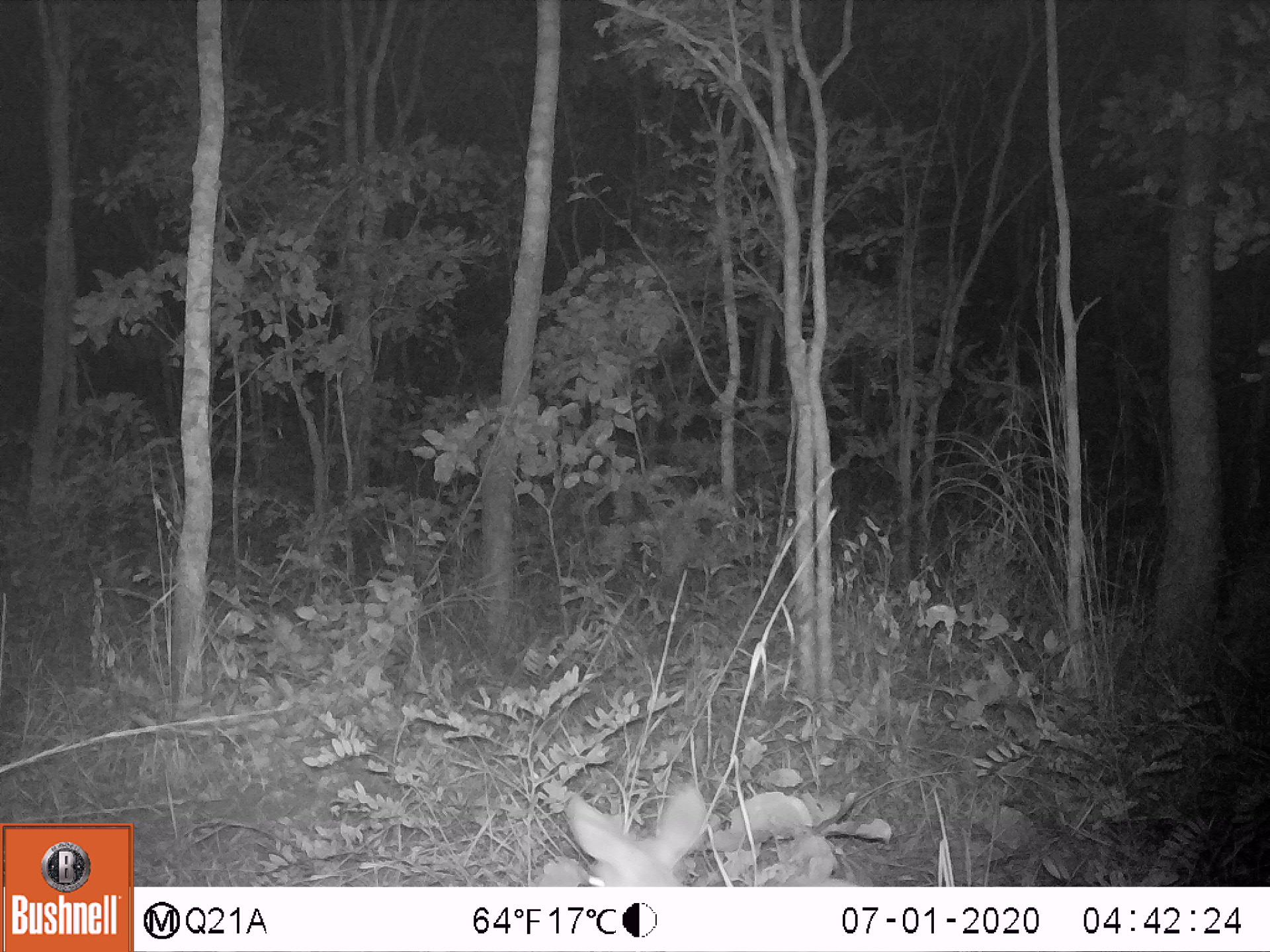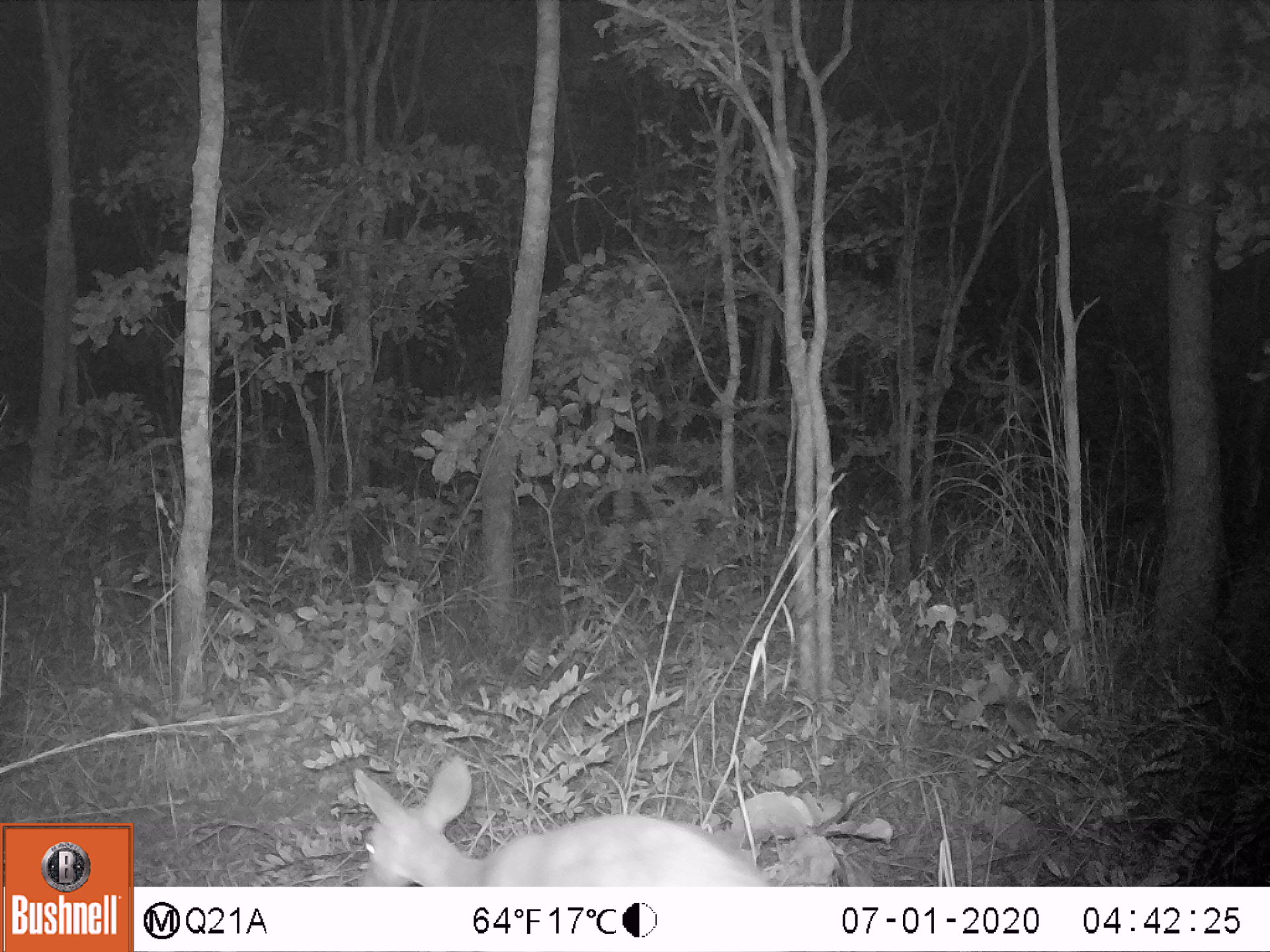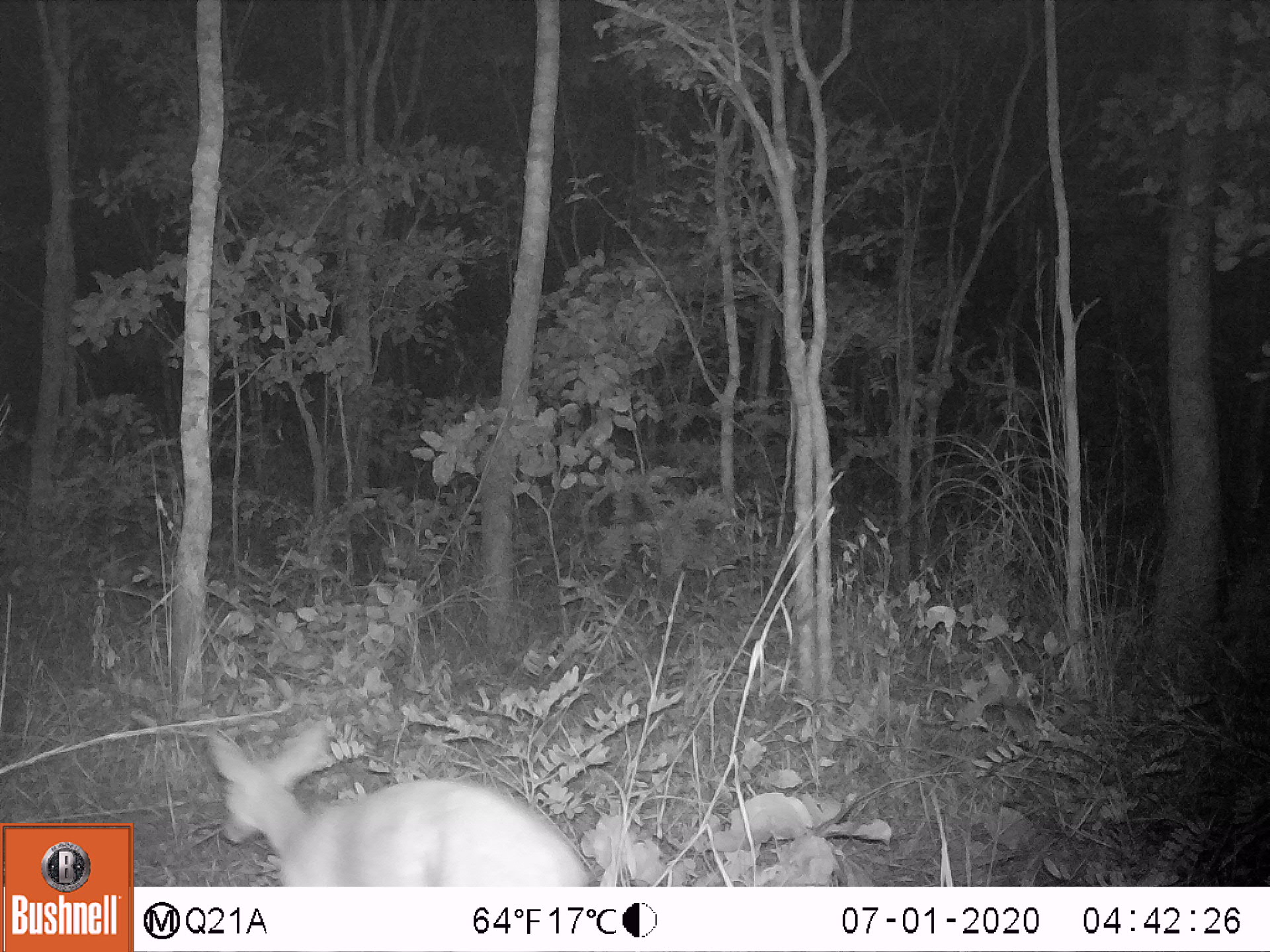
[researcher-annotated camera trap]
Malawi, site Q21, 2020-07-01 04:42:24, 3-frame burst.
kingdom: Animalia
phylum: Chordata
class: Mammalia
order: Artiodactyla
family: Bovidae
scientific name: Antilopinae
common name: small antelope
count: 1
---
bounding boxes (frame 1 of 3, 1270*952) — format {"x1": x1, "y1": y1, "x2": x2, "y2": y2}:
small antelope: {"x1": 539, "y1": 768, "x2": 869, "y2": 885}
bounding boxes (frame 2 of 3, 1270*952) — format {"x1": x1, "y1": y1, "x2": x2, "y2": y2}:
small antelope: {"x1": 329, "y1": 750, "x2": 795, "y2": 883}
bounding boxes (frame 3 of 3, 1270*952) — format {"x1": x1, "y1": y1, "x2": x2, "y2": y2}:
small antelope: {"x1": 185, "y1": 701, "x2": 602, "y2": 887}